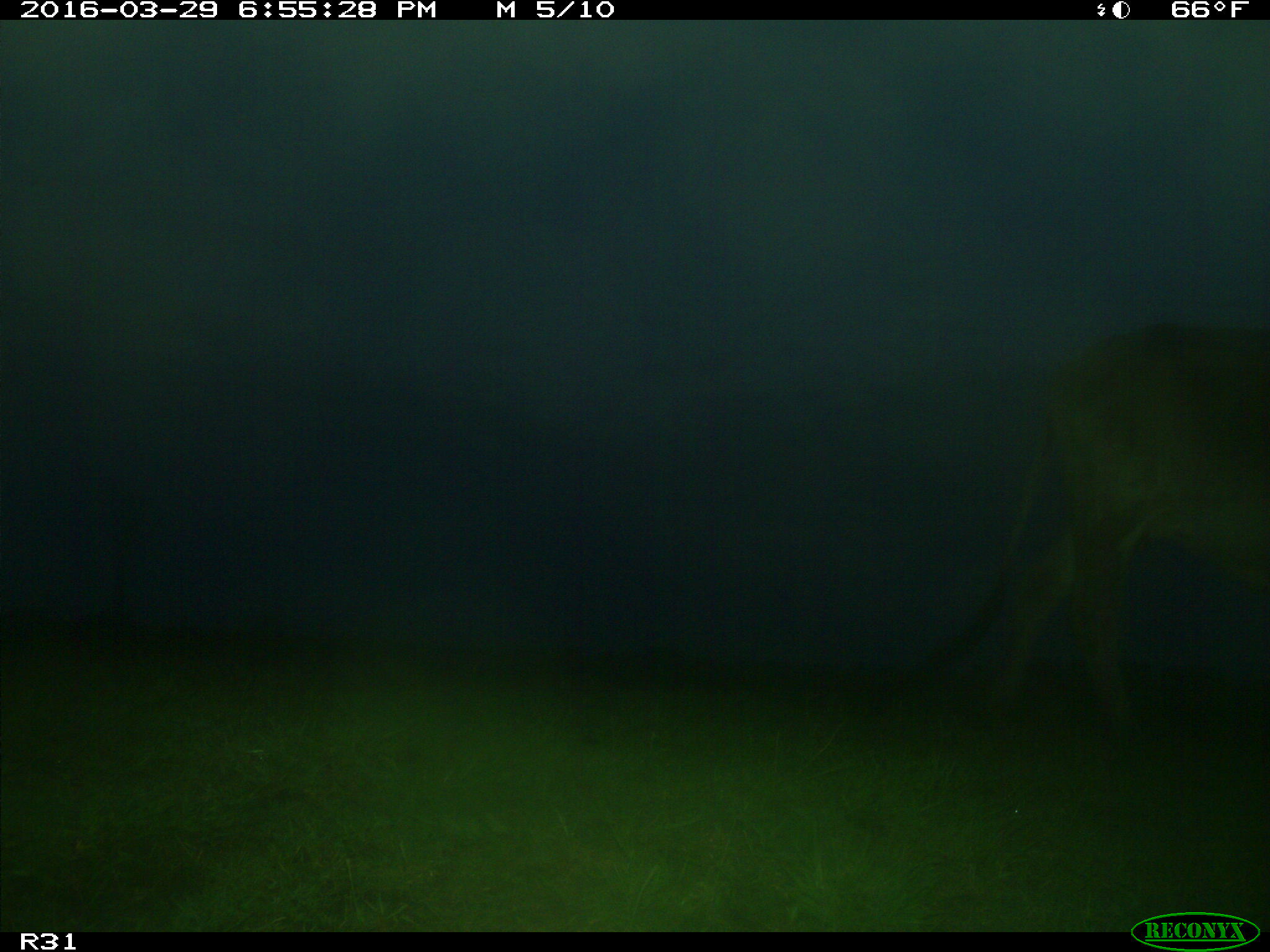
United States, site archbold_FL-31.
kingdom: Animalia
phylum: Chordata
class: Mammalia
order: Artiodactyla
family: Bovidae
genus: Bos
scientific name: Bos taurus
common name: domestic cow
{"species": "Bos taurus (domestic cow)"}